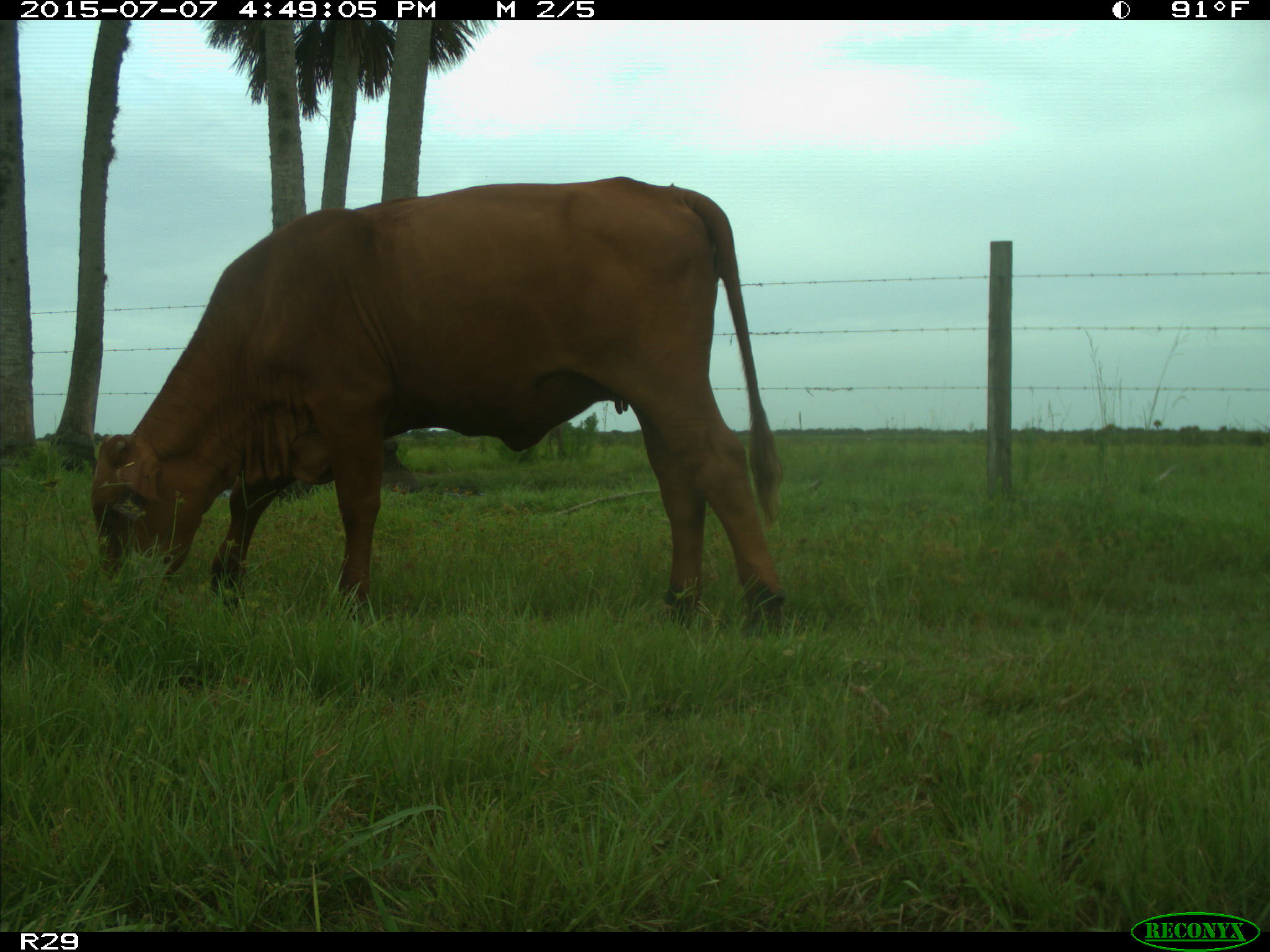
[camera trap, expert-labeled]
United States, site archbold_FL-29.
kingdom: Animalia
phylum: Chordata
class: Mammalia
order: Artiodactyla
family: Bovidae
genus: Bos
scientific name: Bos taurus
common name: domestic cow